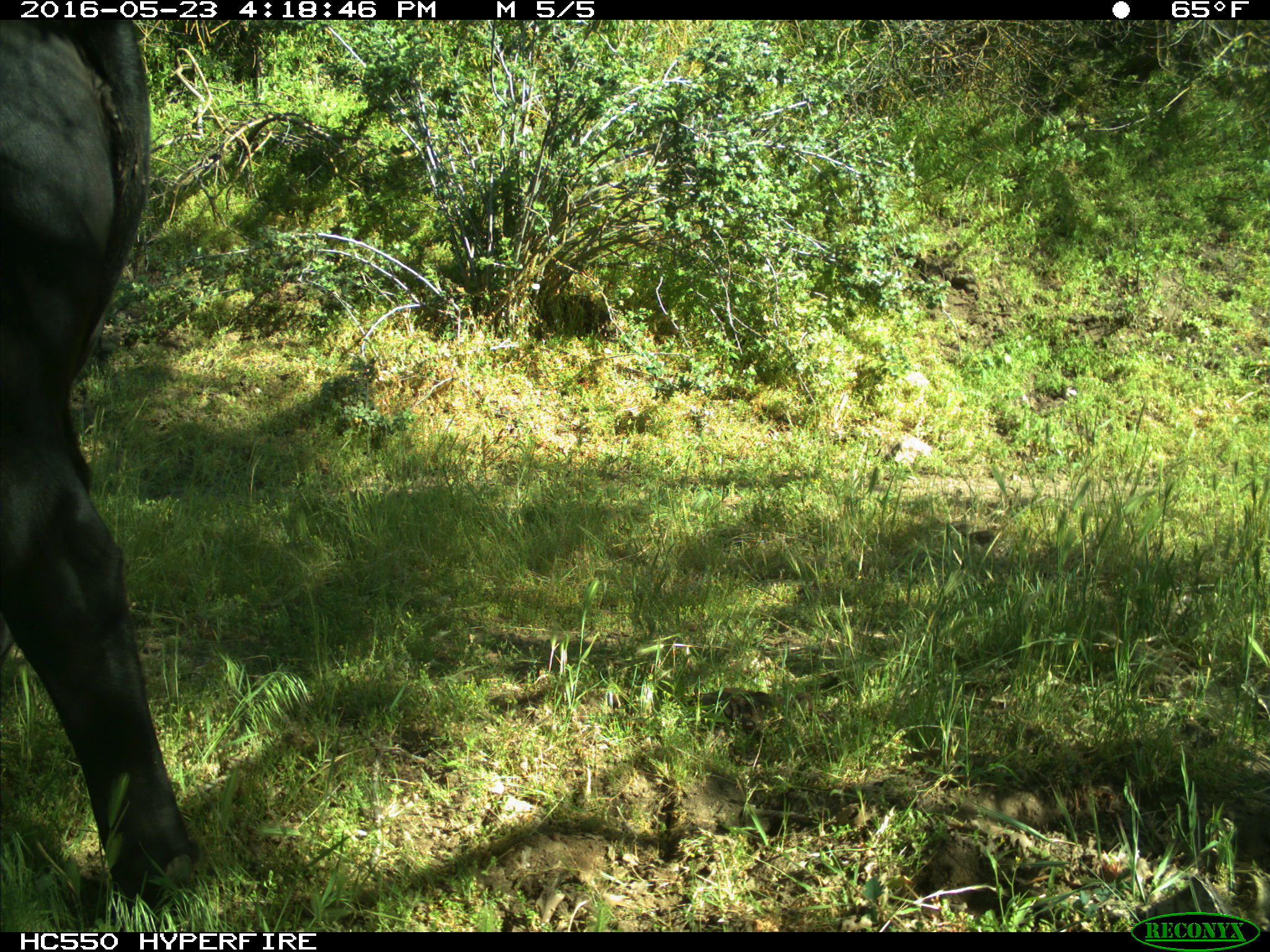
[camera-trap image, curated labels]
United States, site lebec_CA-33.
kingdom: Animalia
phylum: Chordata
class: Mammalia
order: Artiodactyla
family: Bovidae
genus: Bos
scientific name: Bos taurus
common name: domestic cow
Bos taurus (domestic cow).